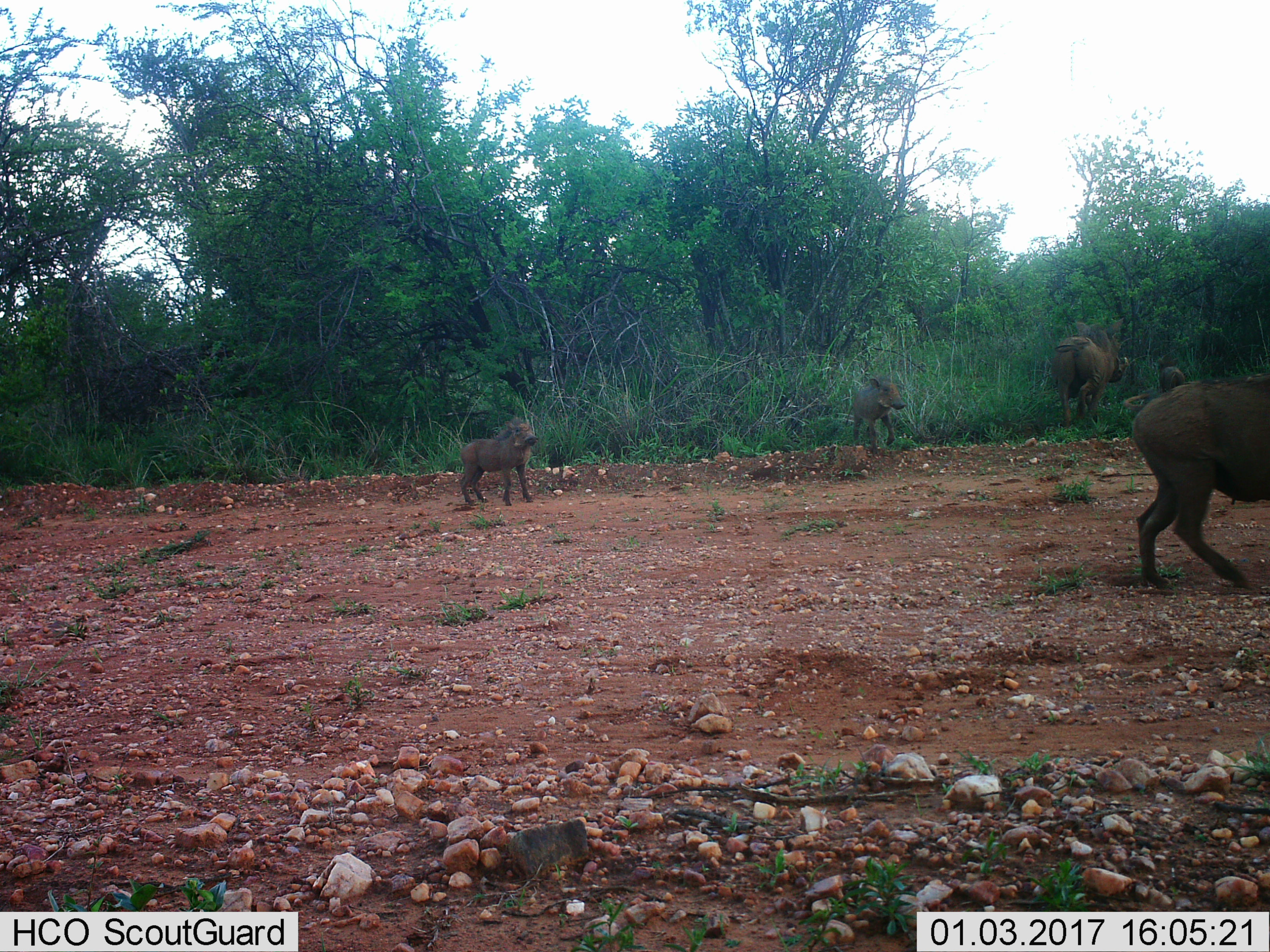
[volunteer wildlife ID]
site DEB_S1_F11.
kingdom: Animalia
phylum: Chordata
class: Mammalia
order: Artiodactyla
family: Suidae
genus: Phacochoerus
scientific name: Phacochoerus africanus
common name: warthog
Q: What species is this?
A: Warthog (Phacochoerus africanus).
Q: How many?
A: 5.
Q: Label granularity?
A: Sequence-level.